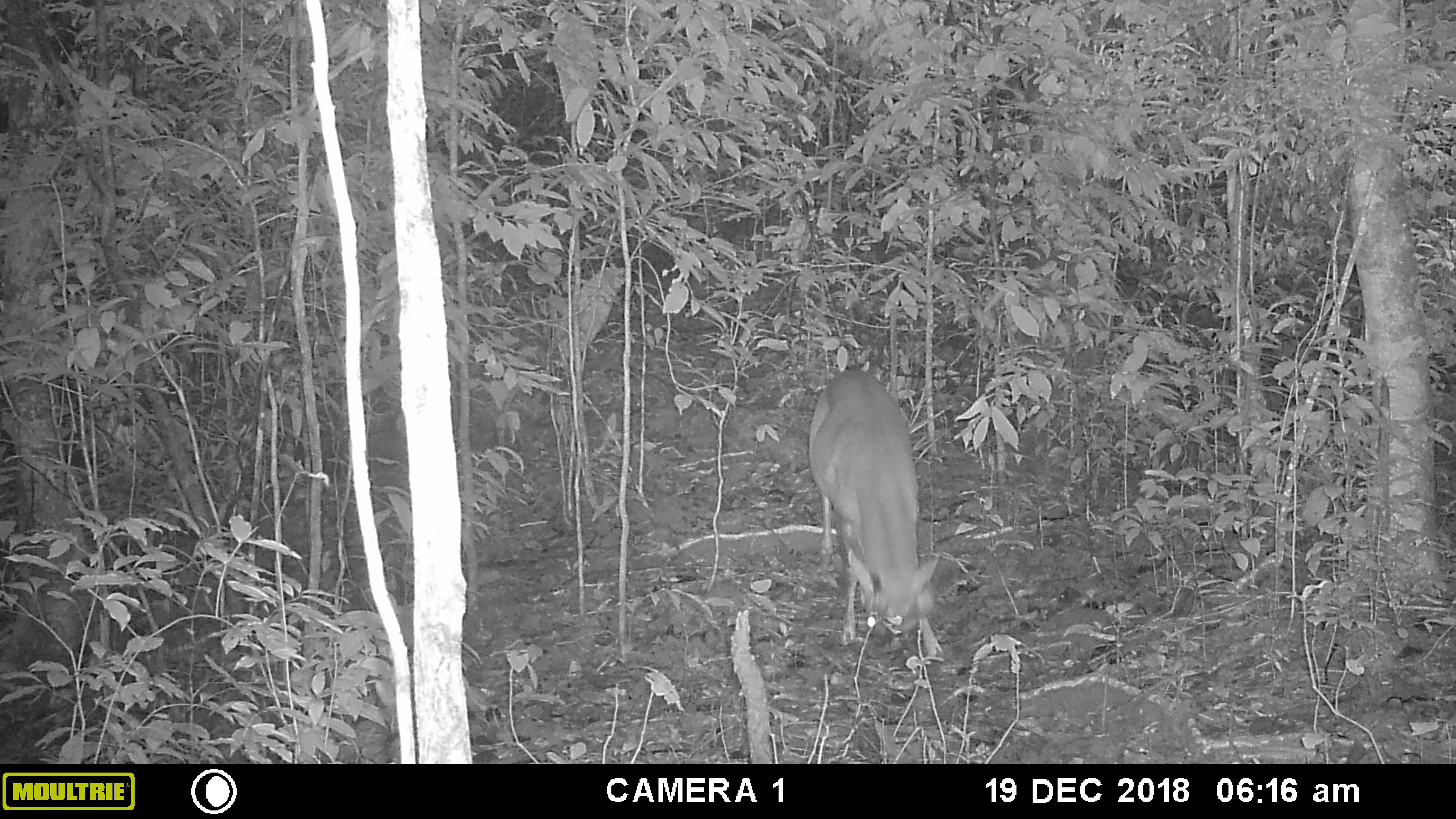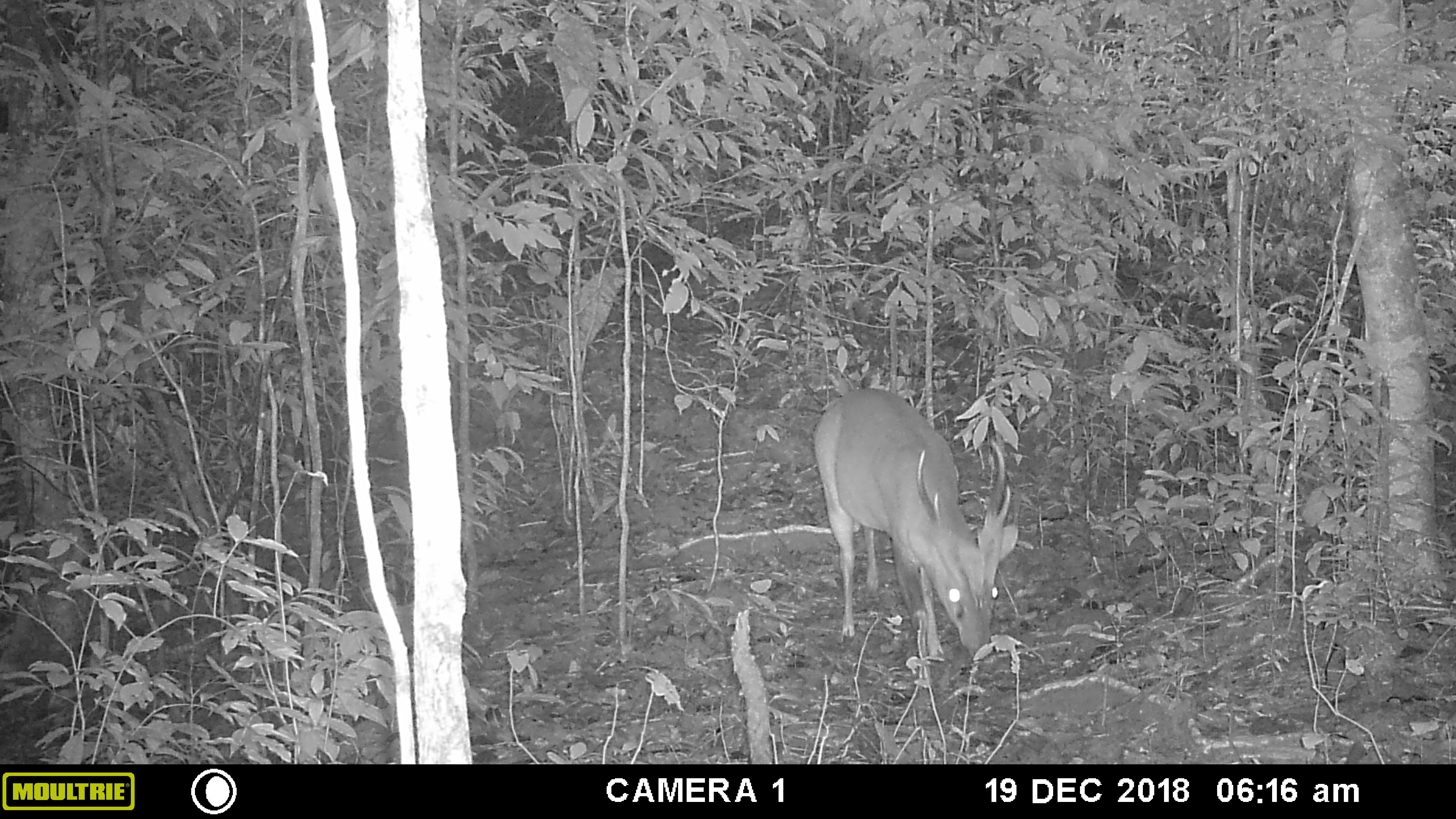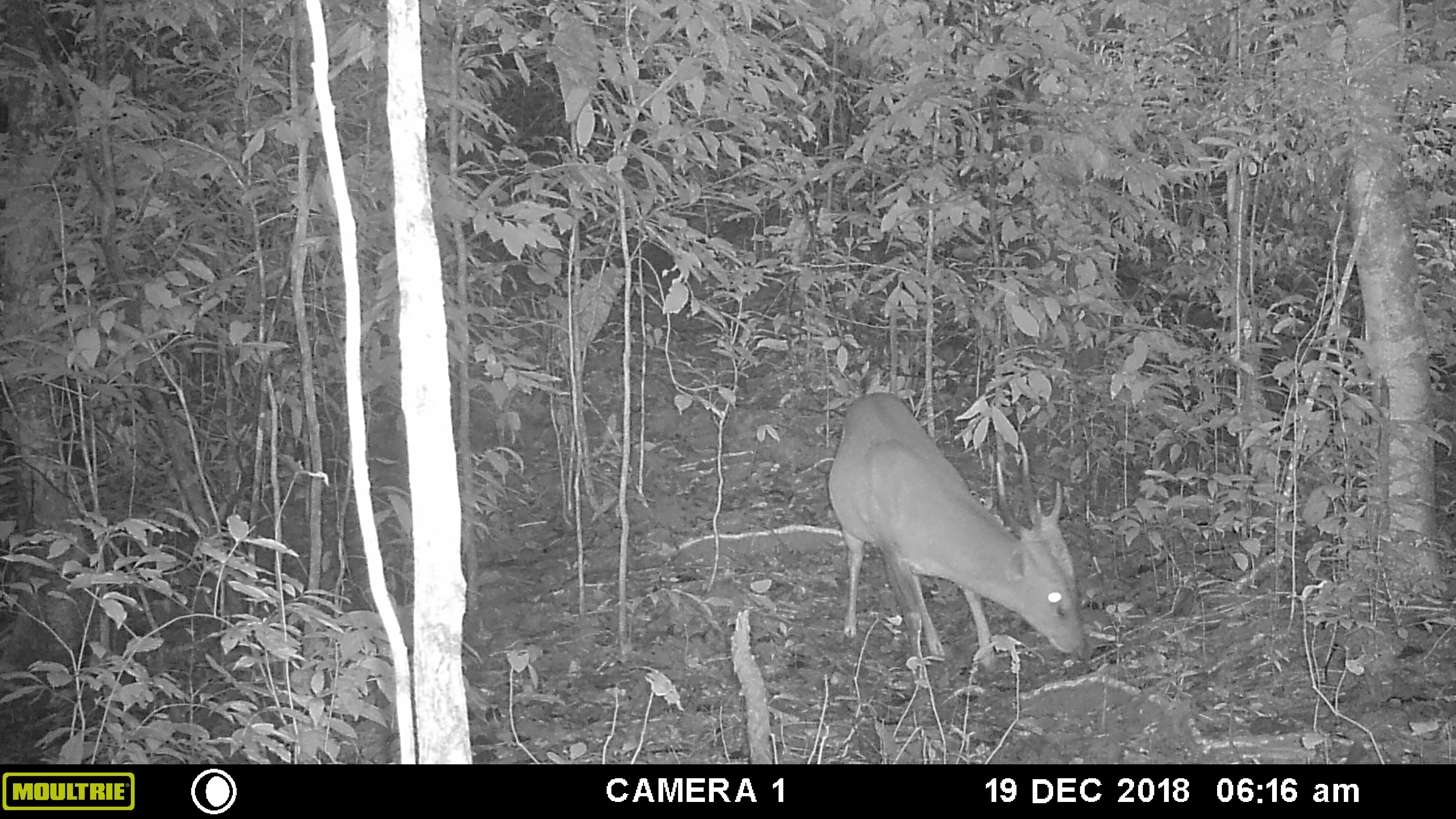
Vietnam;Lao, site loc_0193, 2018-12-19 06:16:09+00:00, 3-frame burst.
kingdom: Animalia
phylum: Chordata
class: Mammalia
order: Artiodactyla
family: Cervidae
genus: Muntiacus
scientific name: Muntiacus vuquangensis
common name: large-antlered muntjac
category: large antlered muntjac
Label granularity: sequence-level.